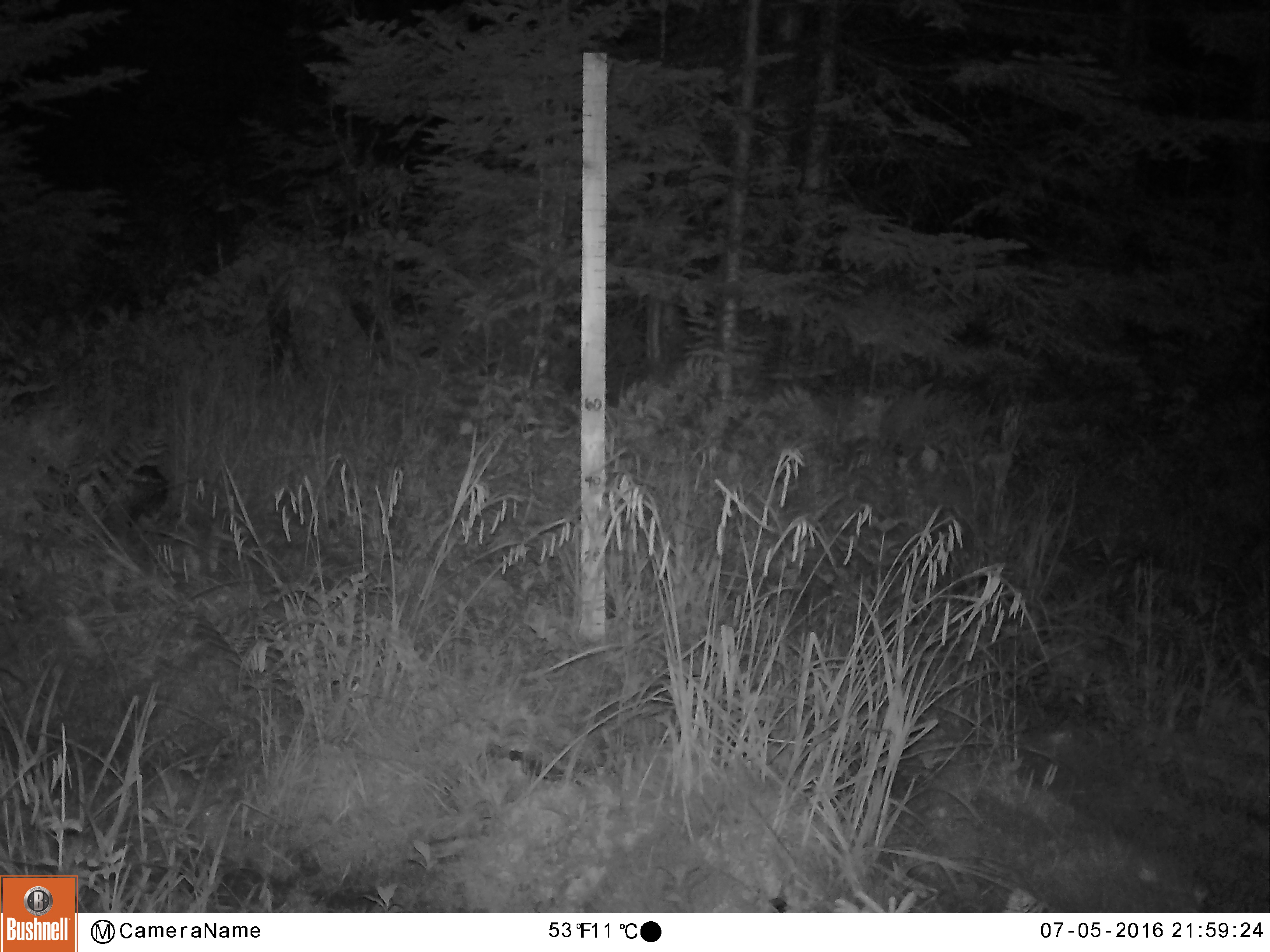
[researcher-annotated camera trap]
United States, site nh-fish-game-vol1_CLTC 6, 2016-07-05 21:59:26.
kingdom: Animalia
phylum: Chordata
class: Mammalia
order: Lagomorpha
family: Leporidae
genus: Lepus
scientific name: Lepus americanus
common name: snowshoe hare